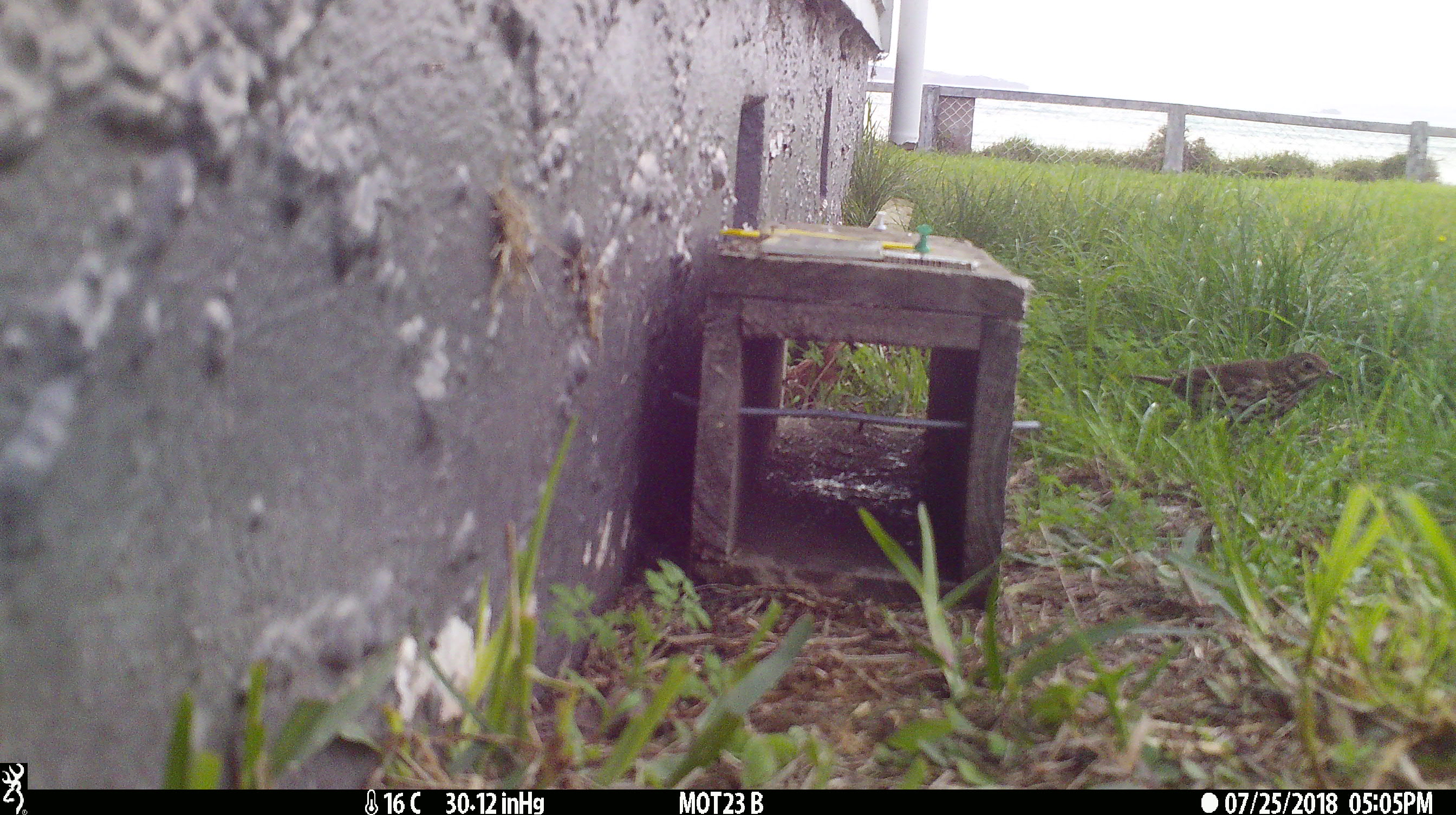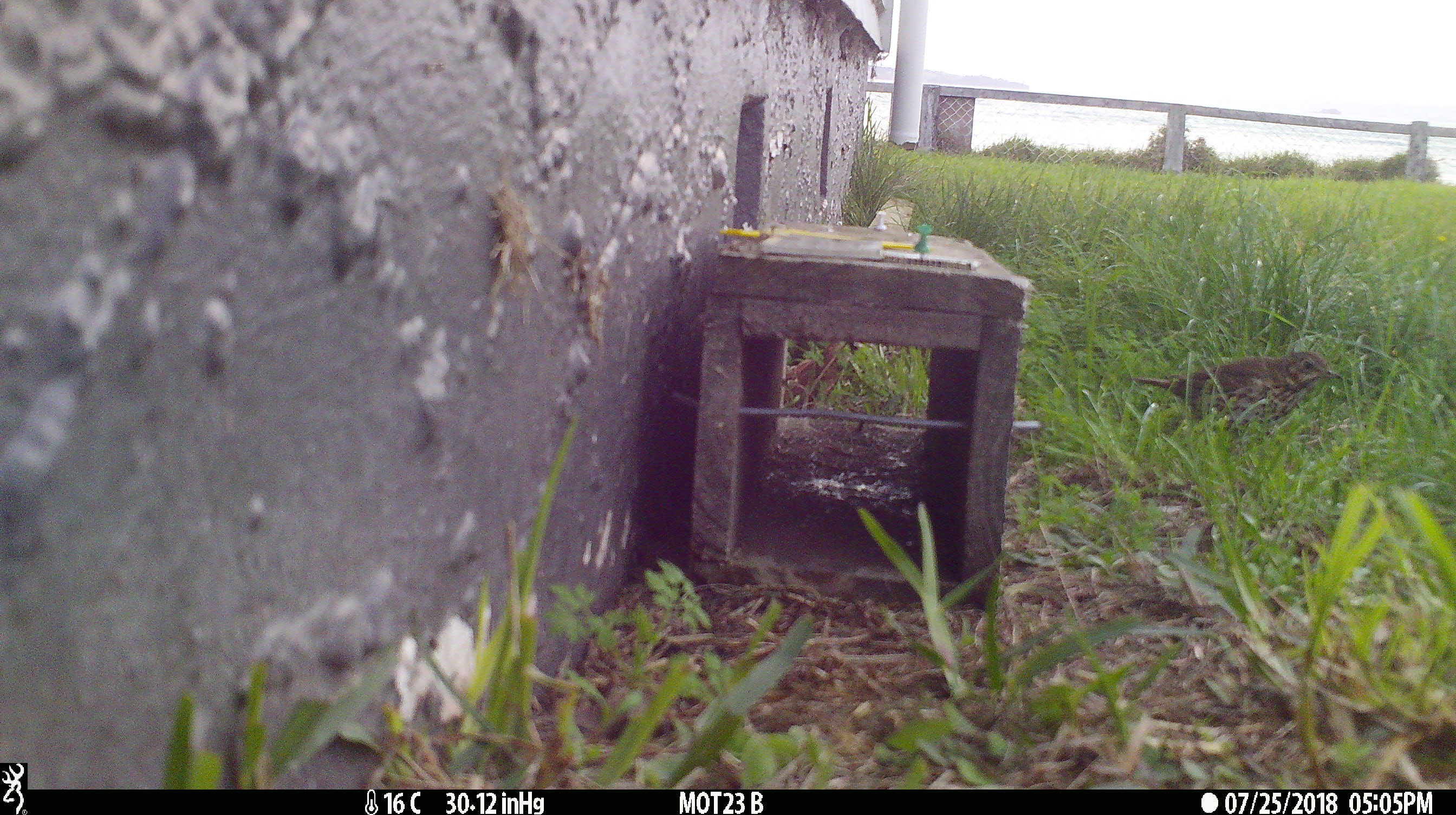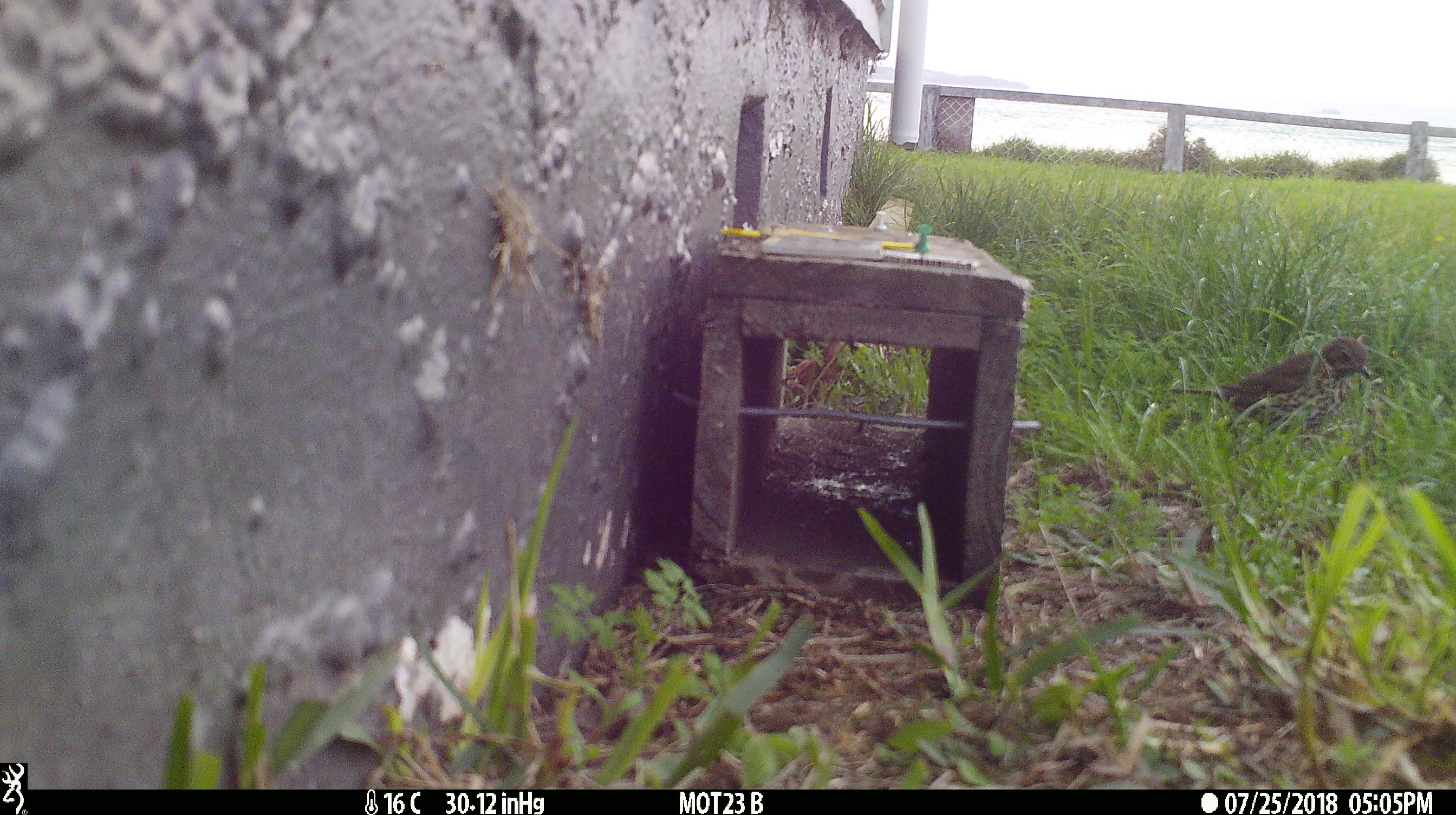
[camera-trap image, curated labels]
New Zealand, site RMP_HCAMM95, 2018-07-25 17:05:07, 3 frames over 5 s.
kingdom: Animalia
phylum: Chordata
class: Aves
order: Passeriformes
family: Turdidae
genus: Turdus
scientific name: Turdus philomelos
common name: song thrush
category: thrush